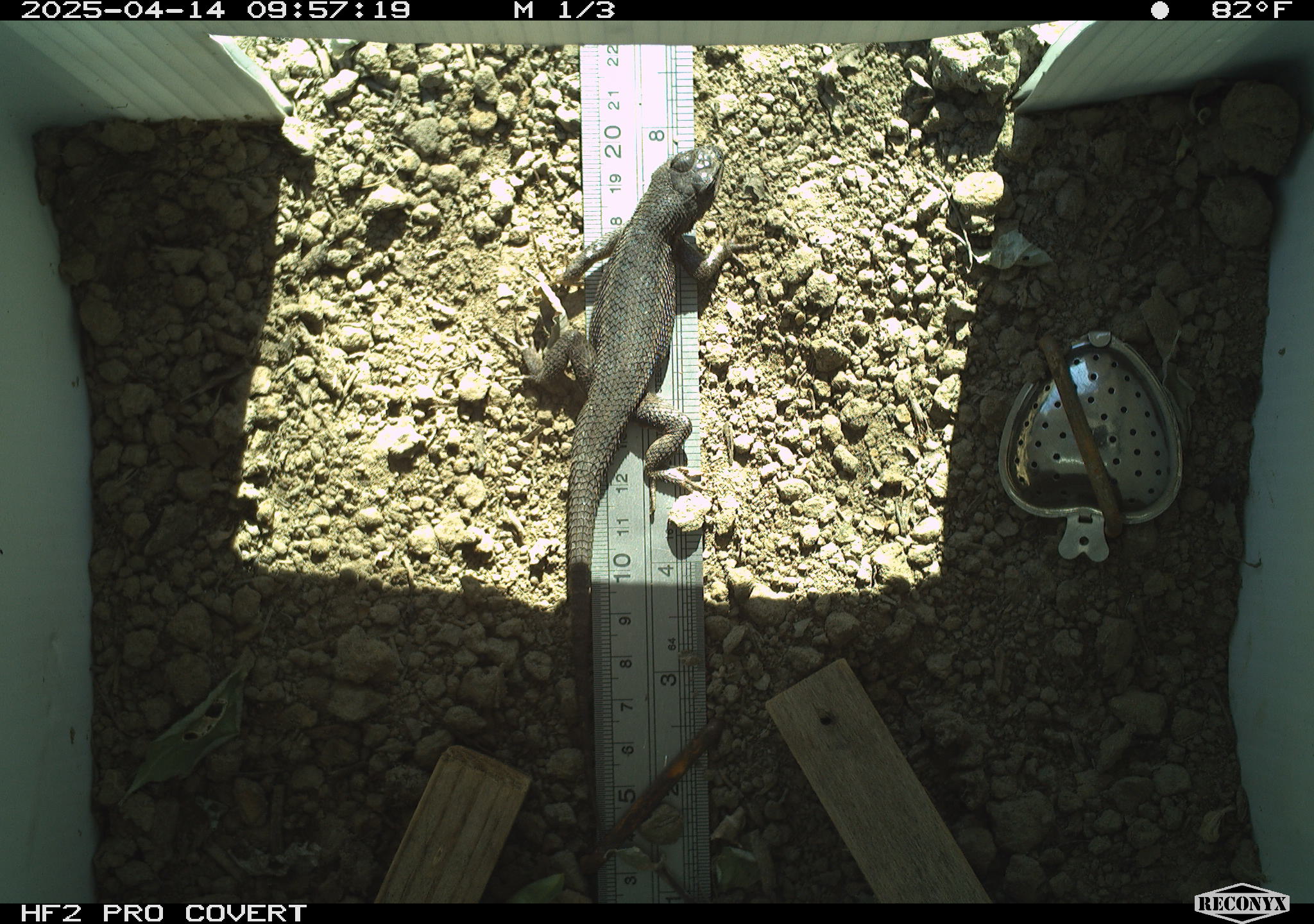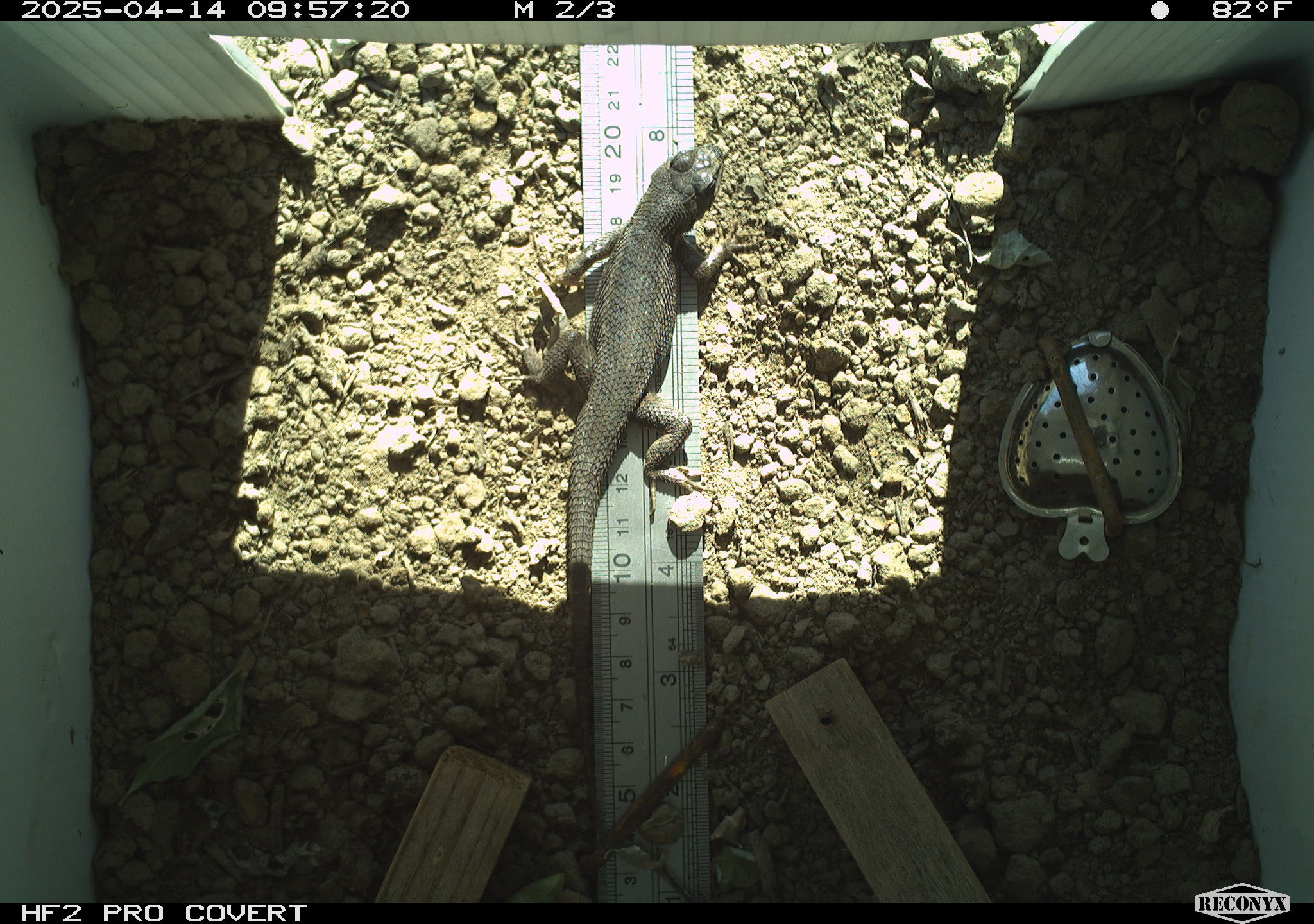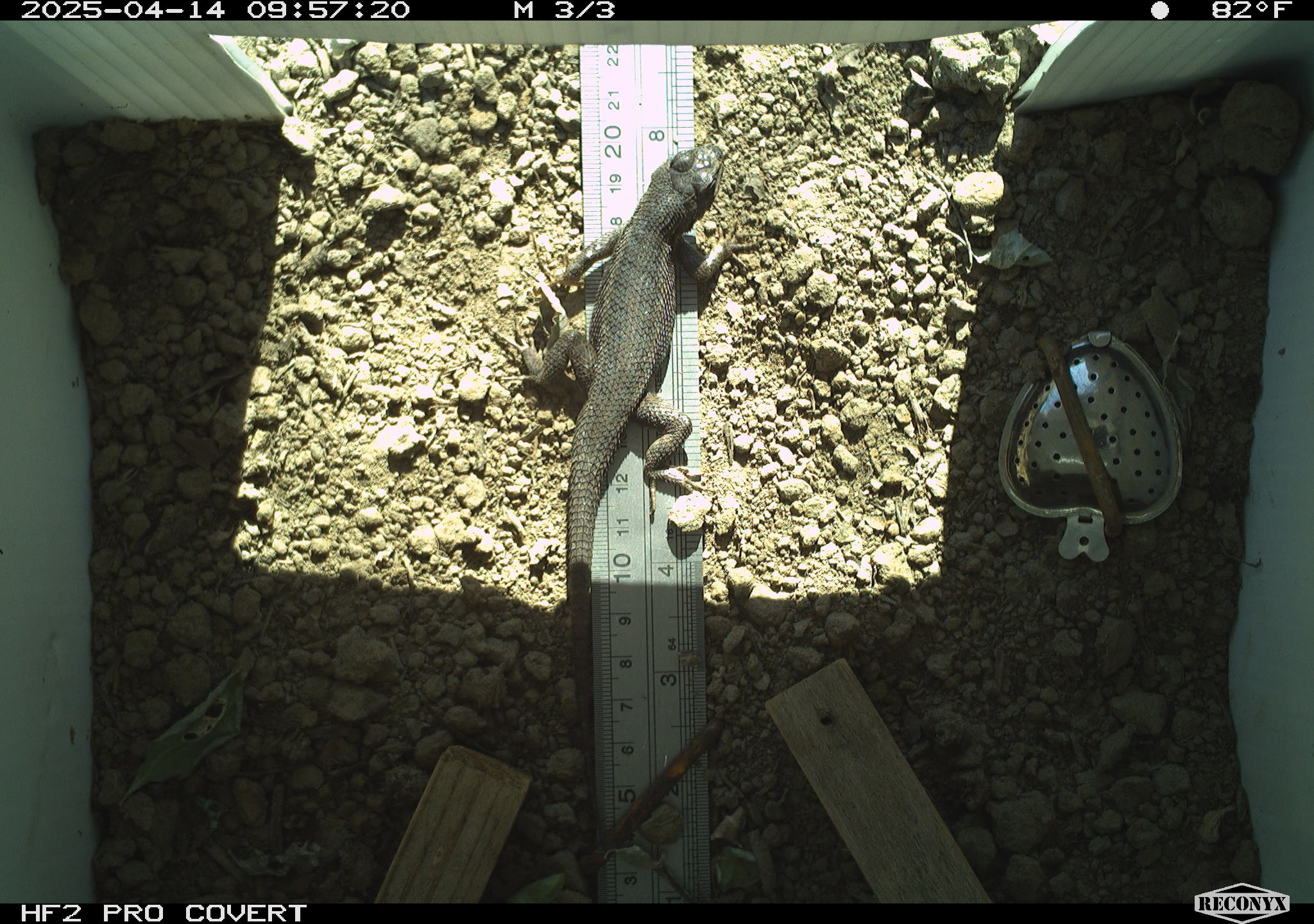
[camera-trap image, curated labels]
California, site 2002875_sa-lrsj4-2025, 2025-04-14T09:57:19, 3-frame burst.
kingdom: Animalia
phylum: Chordata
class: Reptilia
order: Squamata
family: Phrynosomatidae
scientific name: Phrynosomatidae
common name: north american spiny lizards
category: sceloporus/uta species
Sceloporus/uta species (north american spiny lizards) (Phrynosomatidae).